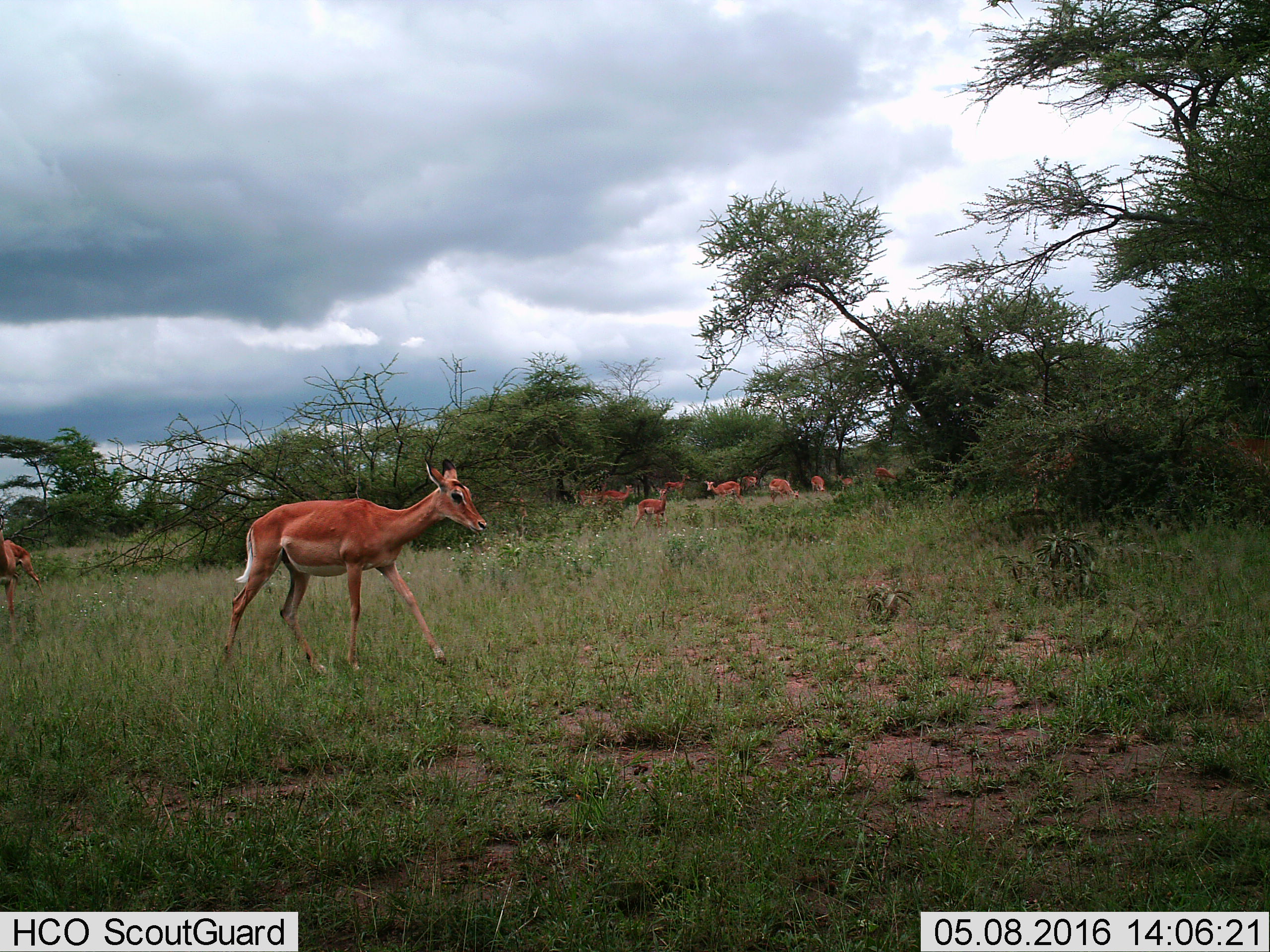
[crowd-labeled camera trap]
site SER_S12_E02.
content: unidentified animal